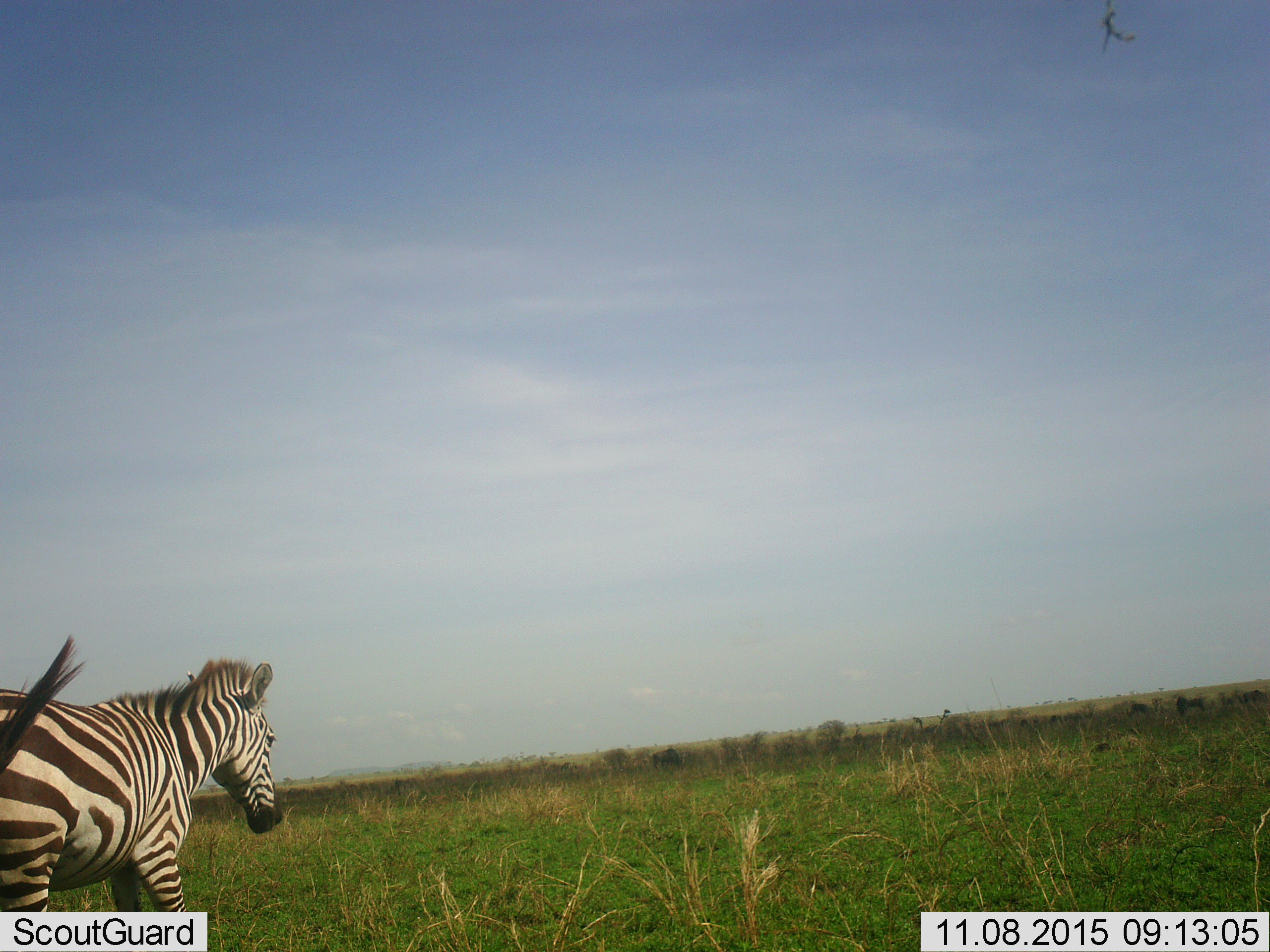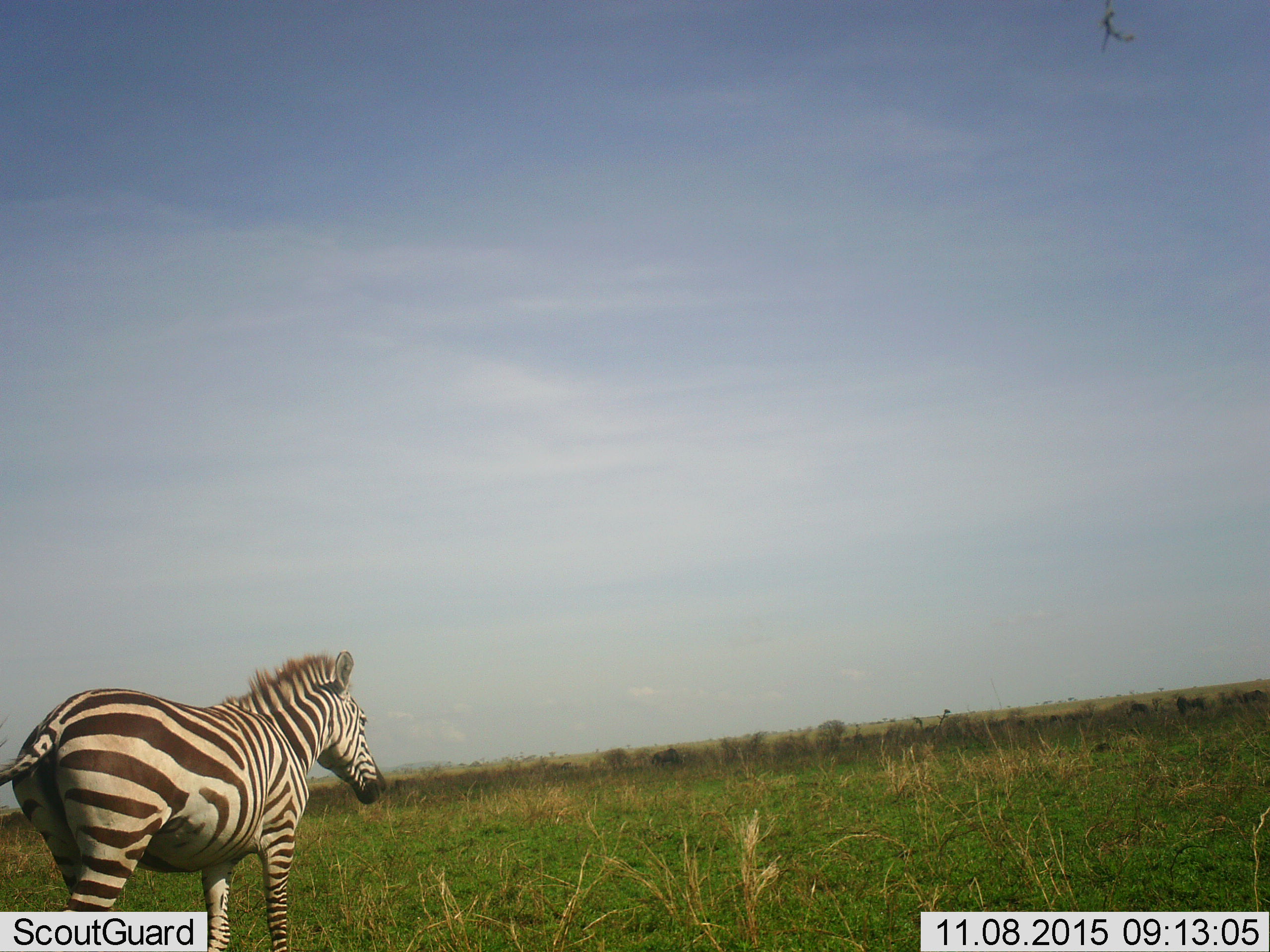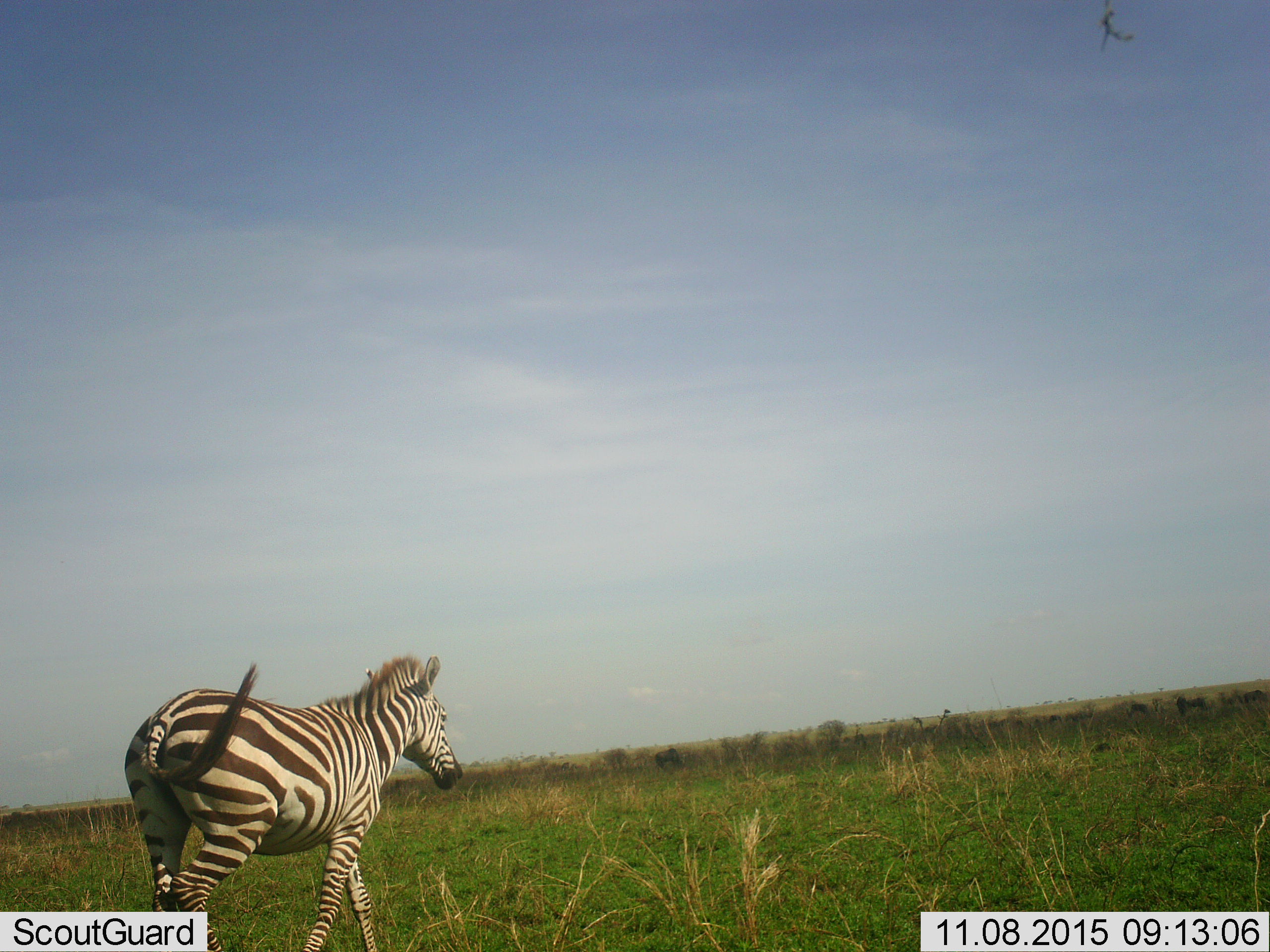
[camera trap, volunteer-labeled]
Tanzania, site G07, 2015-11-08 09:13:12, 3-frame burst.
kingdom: Animalia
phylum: Chordata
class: Mammalia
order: Perissodactyla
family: Equidae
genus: Equus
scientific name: Equus quagga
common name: plains zebra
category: zebra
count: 1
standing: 17%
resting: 0%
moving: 92%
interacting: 0%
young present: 0%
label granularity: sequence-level